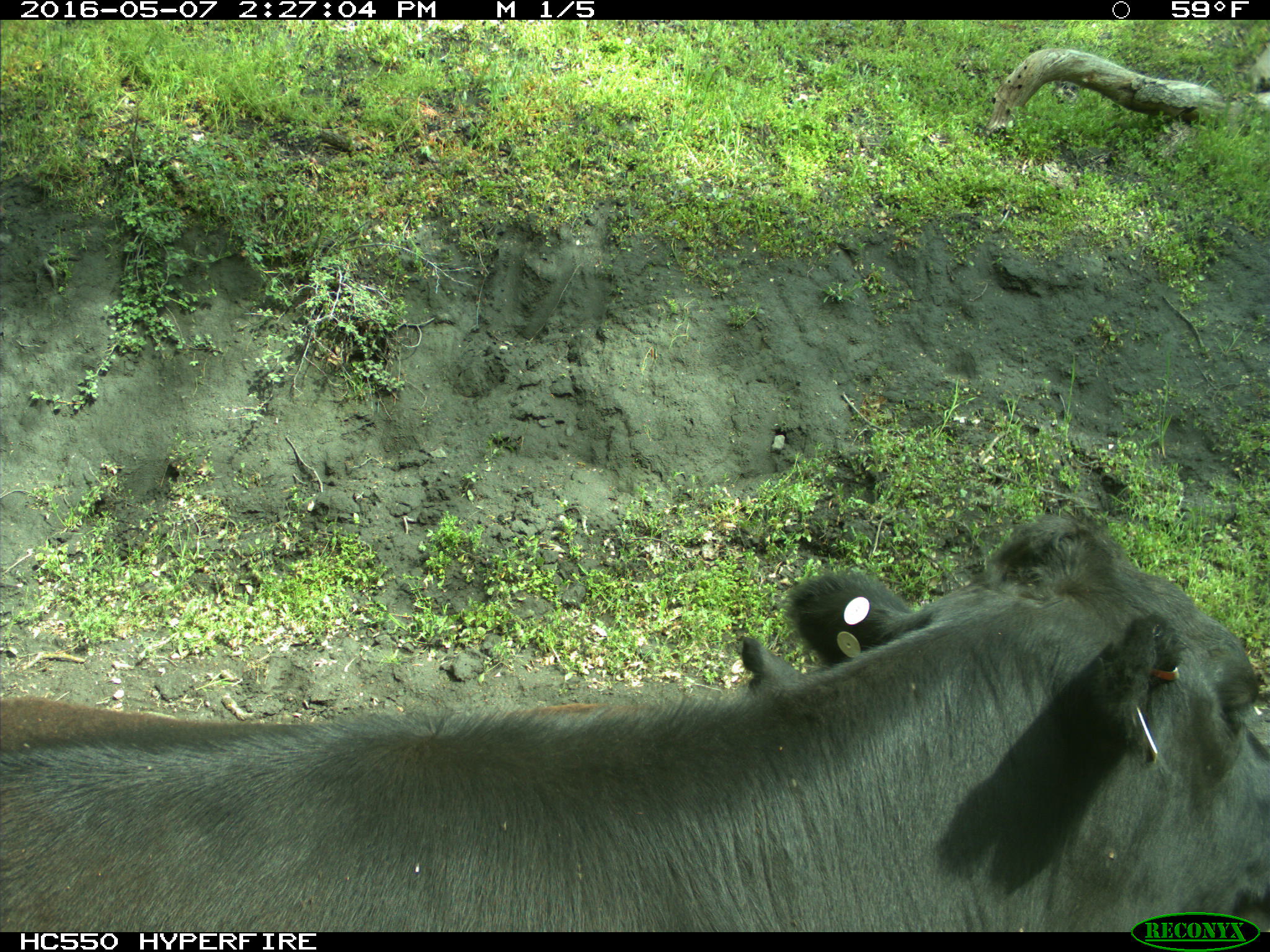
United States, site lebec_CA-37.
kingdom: Animalia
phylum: Chordata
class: Mammalia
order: Artiodactyla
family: Bovidae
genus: Bos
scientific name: Bos taurus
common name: domestic cow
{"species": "Bos taurus (domestic cow)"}